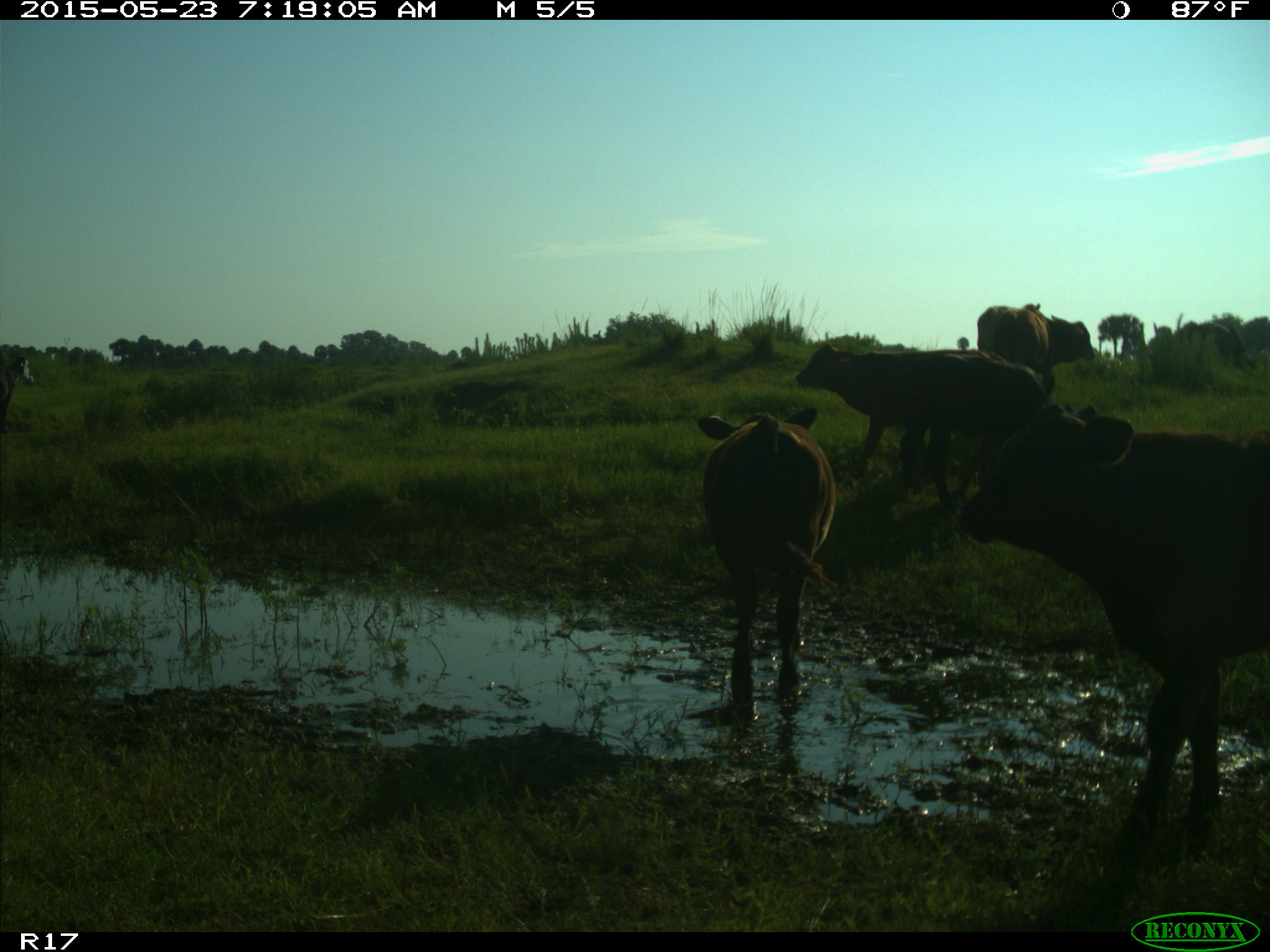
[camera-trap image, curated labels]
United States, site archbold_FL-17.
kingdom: Animalia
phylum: Chordata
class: Mammalia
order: Artiodactyla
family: Bovidae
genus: Bos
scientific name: Bos taurus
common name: domestic cow